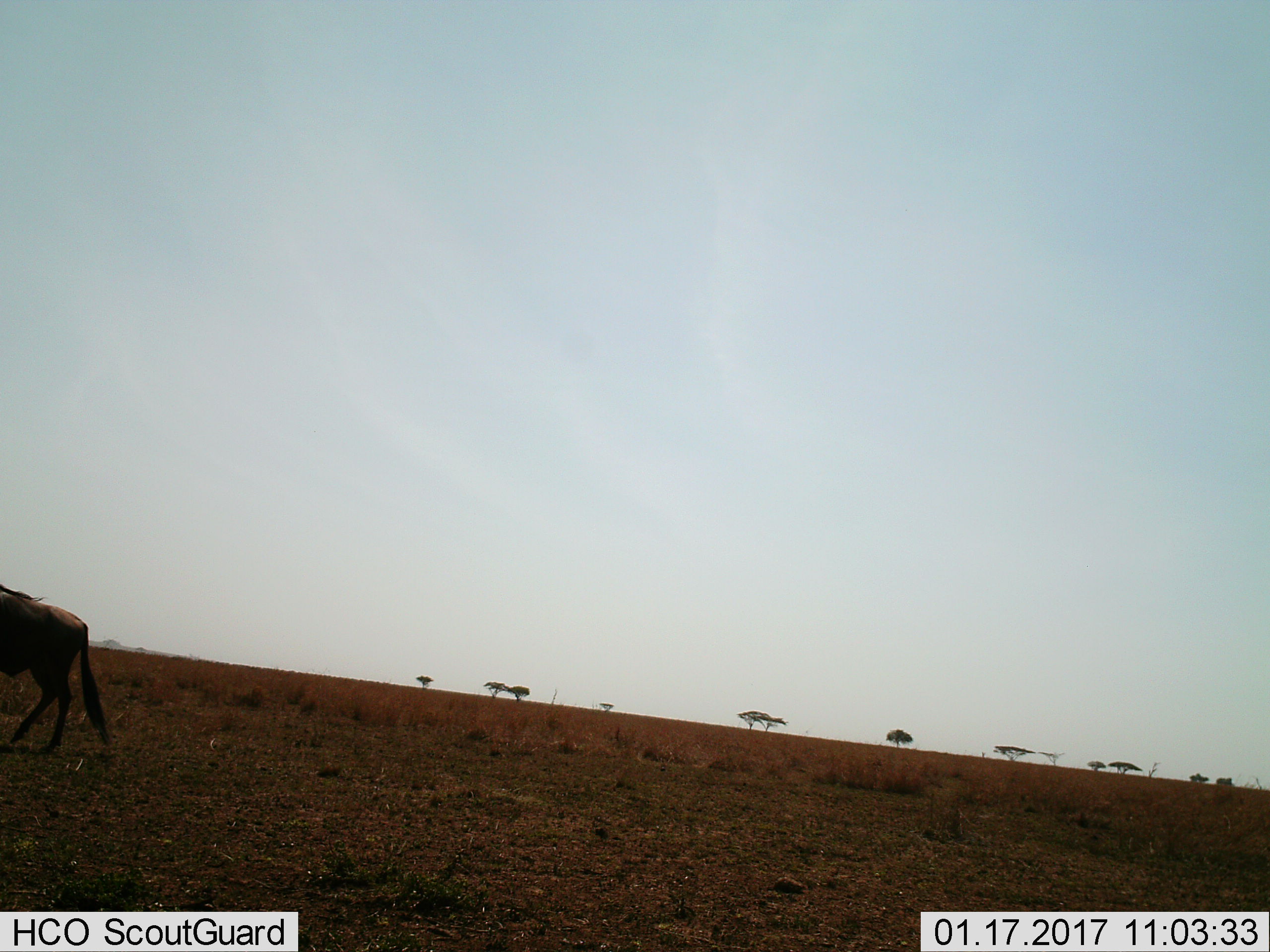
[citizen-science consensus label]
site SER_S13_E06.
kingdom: Animalia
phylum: Chordata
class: Mammalia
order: Artiodactyla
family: Bovidae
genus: Connochaetes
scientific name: Connochaetes taurinus taurinus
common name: blue wildebeest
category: wildebeestblue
Wildebeestblue (blue wildebeest) (Connochaetes taurinus taurinus), count 1. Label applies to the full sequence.